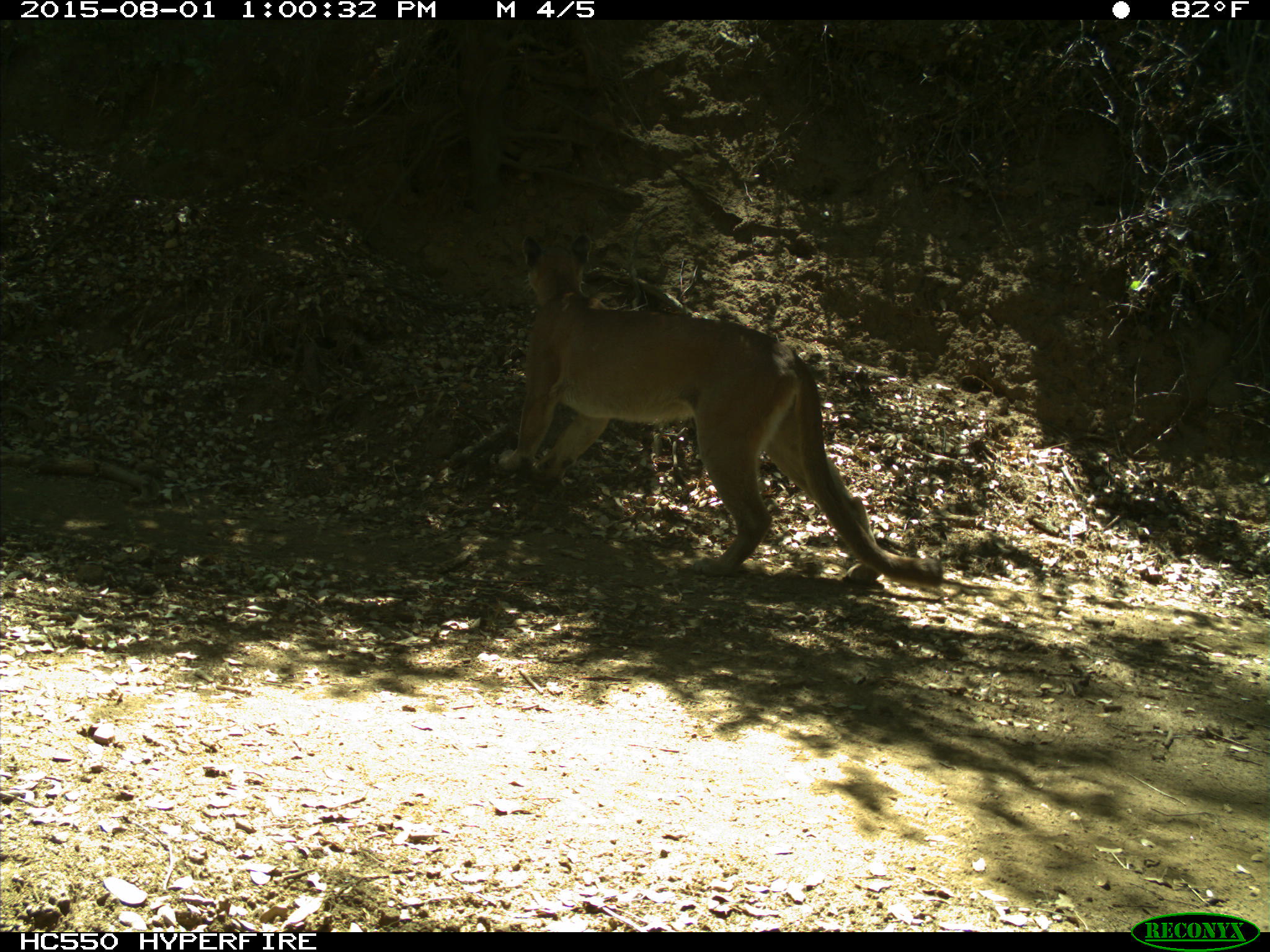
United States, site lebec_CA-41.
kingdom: Animalia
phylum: Chordata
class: Mammalia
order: Carnivora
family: Felidae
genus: Puma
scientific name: Puma concolor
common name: mountain lion